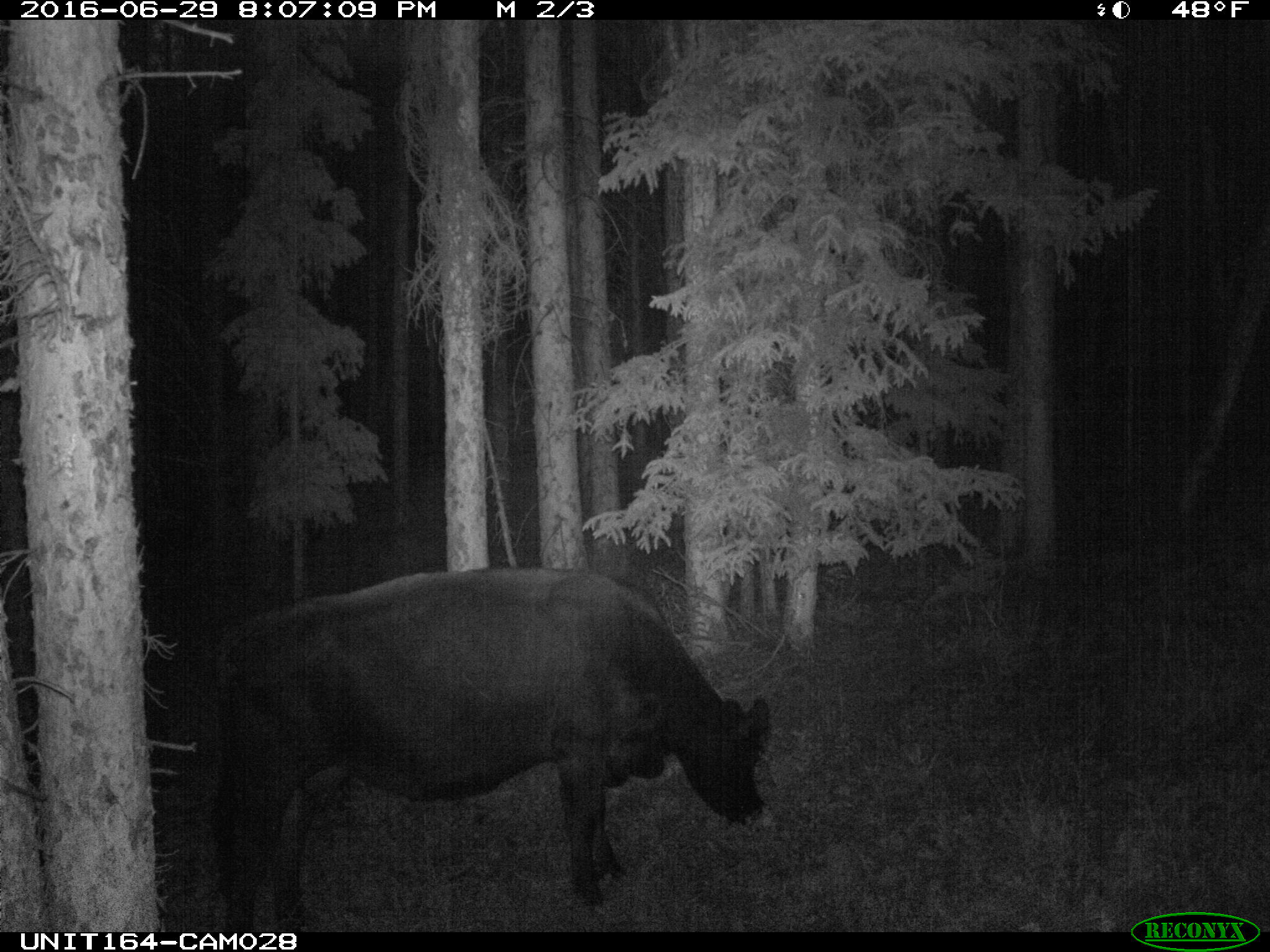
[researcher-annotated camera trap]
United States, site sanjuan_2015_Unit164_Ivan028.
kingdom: Animalia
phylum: Chordata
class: Mammalia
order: Artiodactyla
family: Bovidae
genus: Bos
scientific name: Bos taurus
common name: domestic cow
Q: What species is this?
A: Bos taurus (domestic cow).